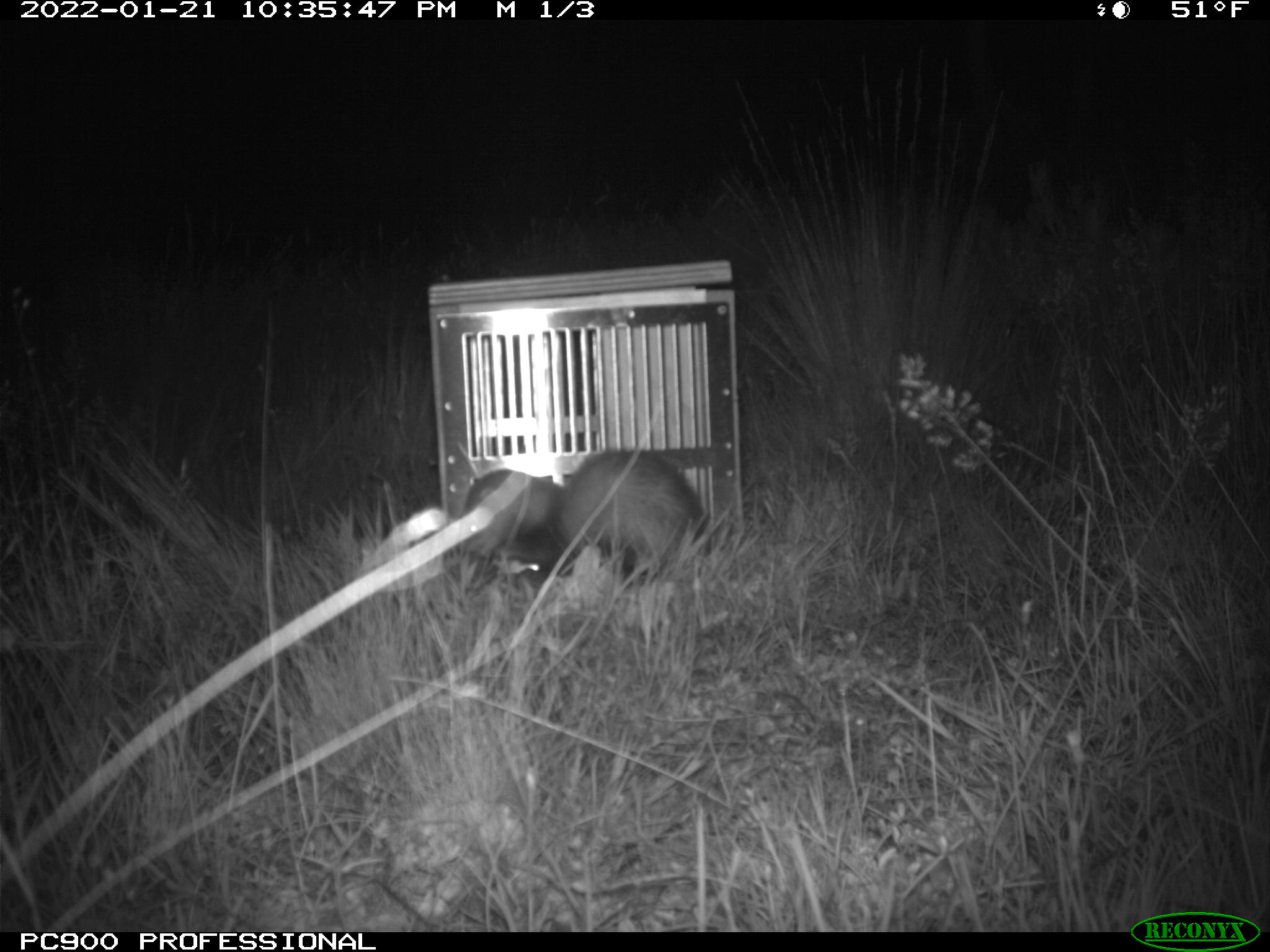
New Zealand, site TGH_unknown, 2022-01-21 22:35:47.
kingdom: Animalia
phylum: Chordata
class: Mammalia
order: Carnivora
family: Mustelidae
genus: Mustela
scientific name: Mustela furo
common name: ferret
Ferret (Mustela furo).